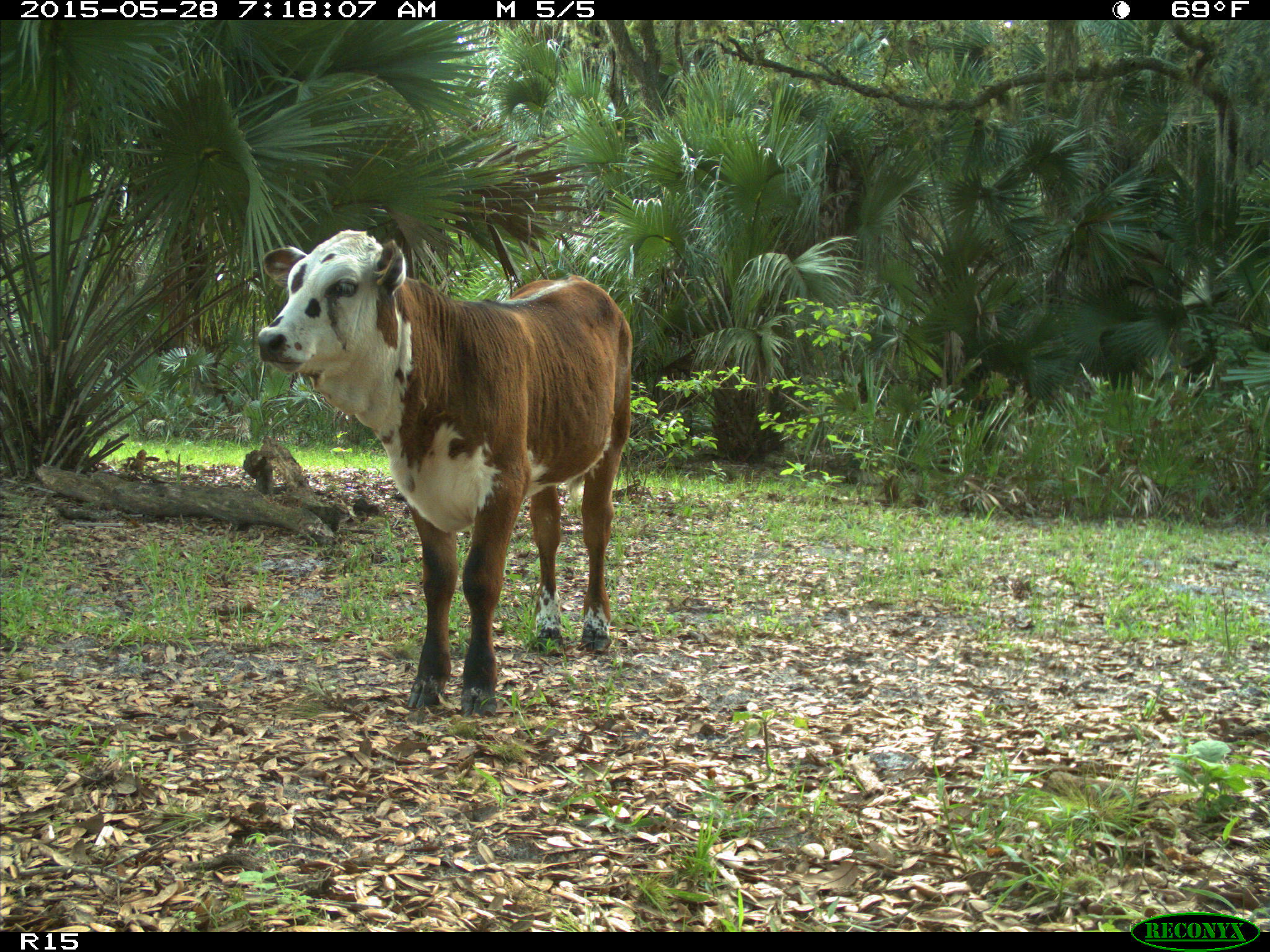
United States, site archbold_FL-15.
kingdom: Animalia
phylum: Chordata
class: Mammalia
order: Artiodactyla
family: Bovidae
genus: Bos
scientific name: Bos taurus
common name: domestic cow